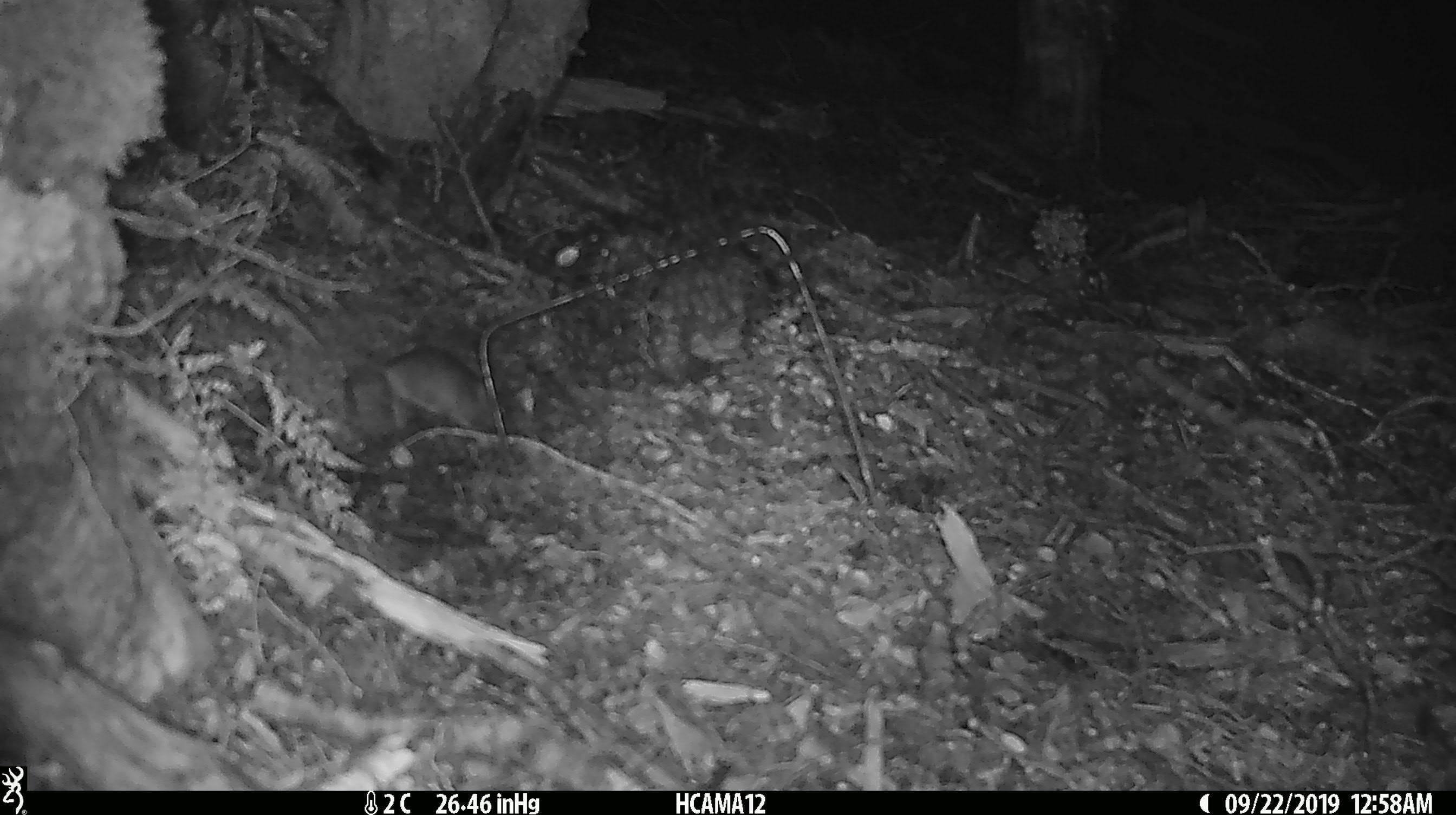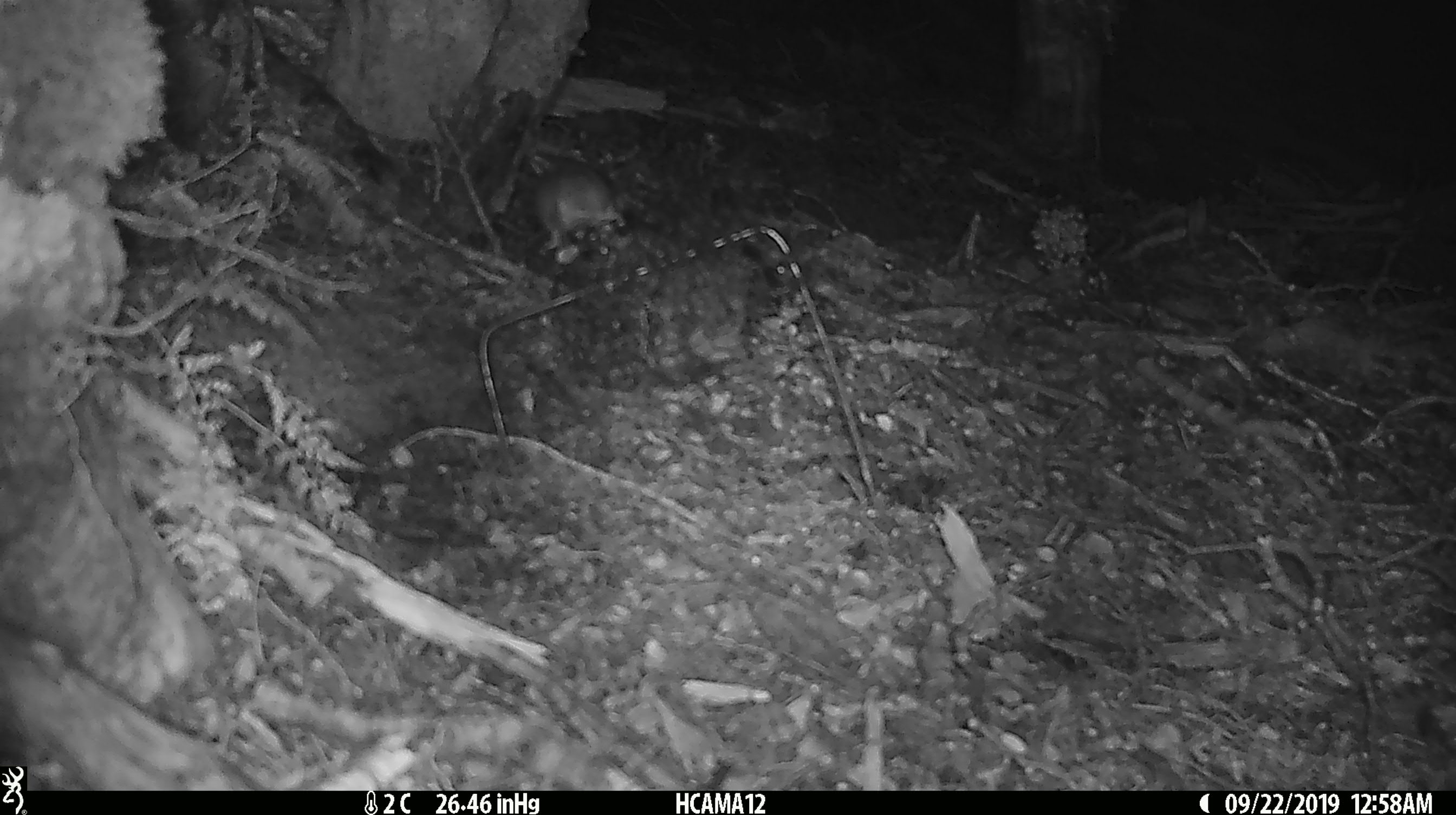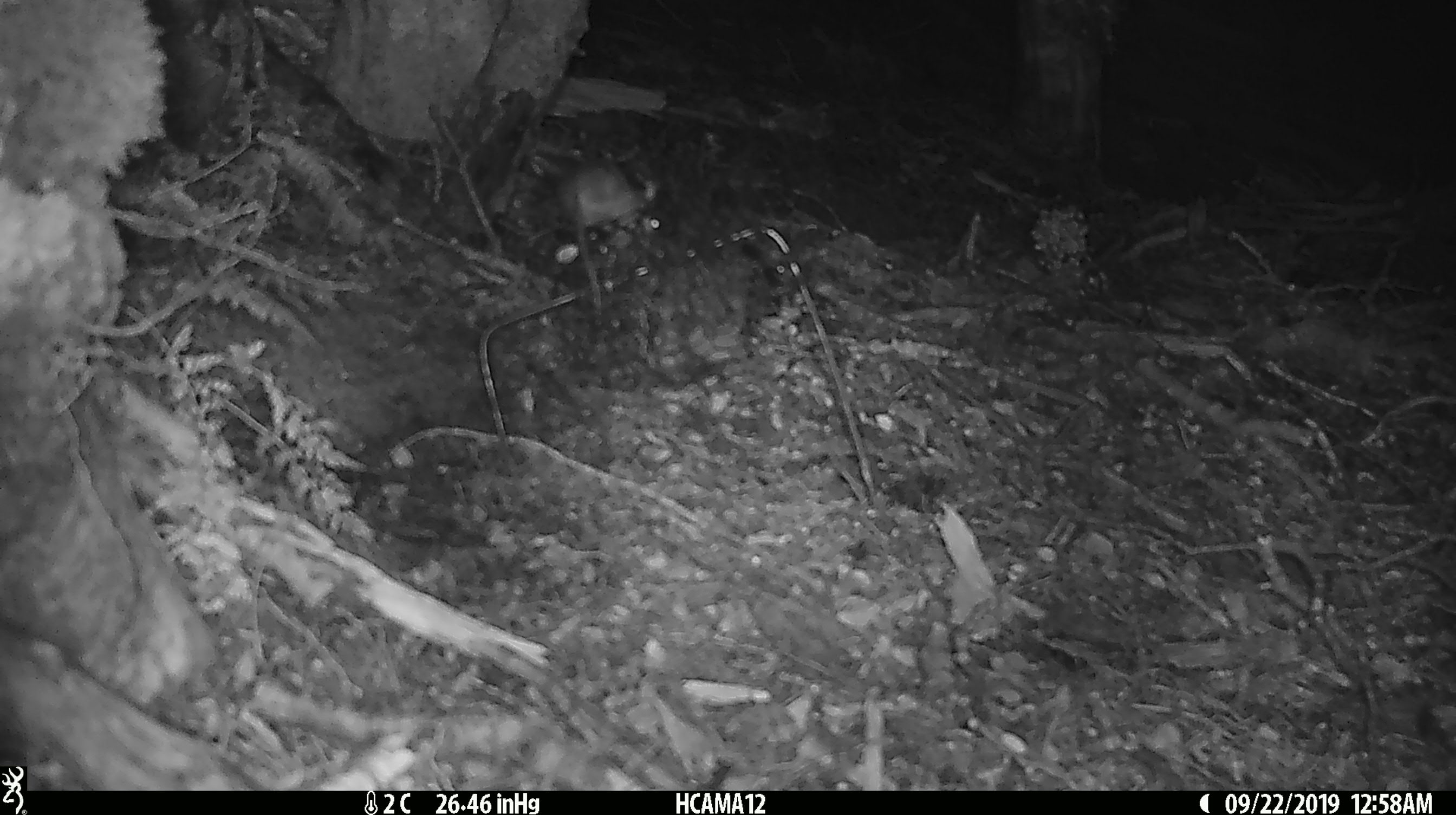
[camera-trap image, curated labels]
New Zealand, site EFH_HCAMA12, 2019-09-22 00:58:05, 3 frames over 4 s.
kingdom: Animalia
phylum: Chordata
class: Mammalia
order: Rodentia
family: Muridae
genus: Mus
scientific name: Mus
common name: mouse